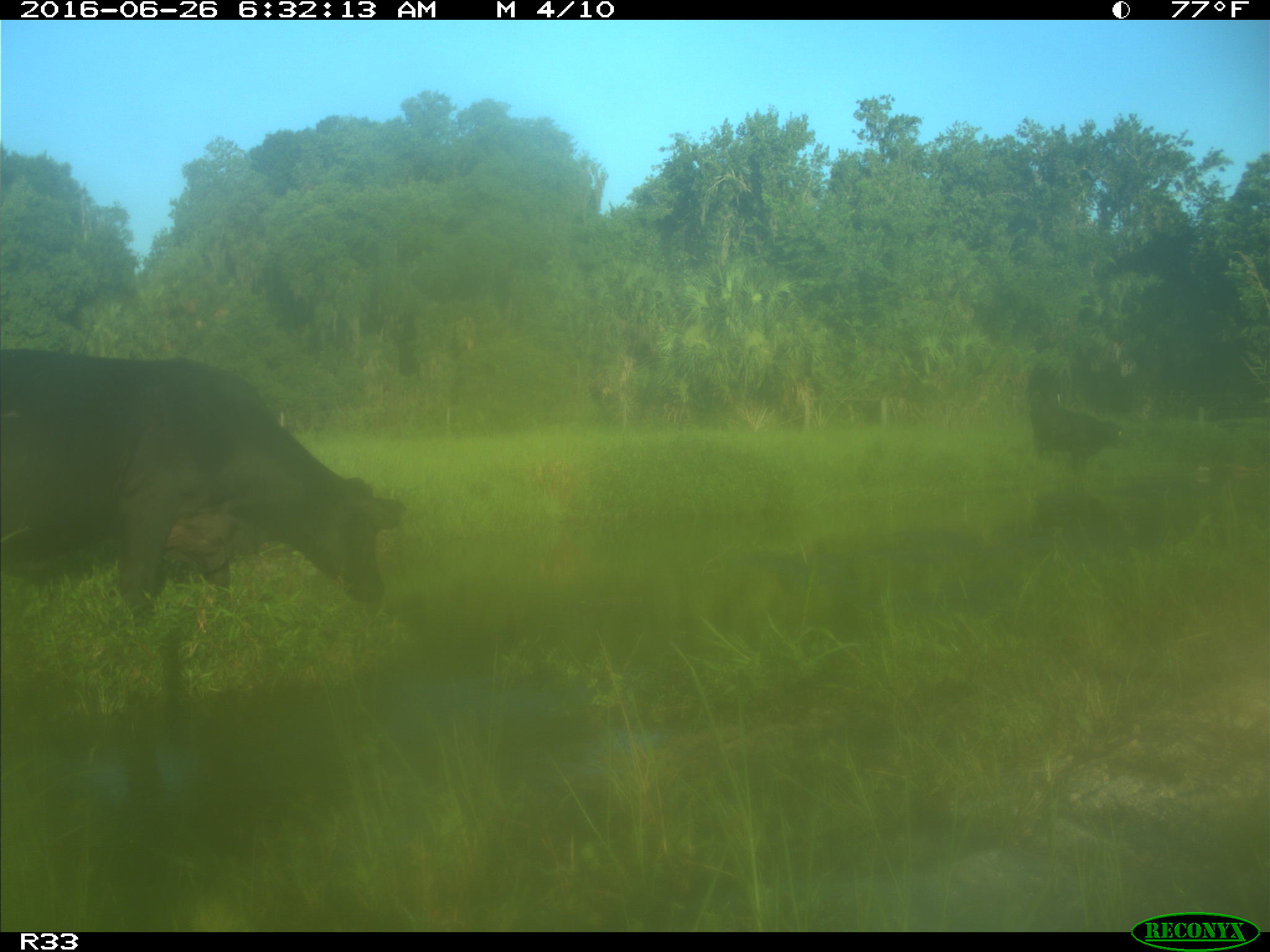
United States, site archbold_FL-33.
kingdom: Animalia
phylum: Chordata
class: Mammalia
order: Artiodactyla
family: Bovidae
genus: Bos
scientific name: Bos taurus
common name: domestic cow